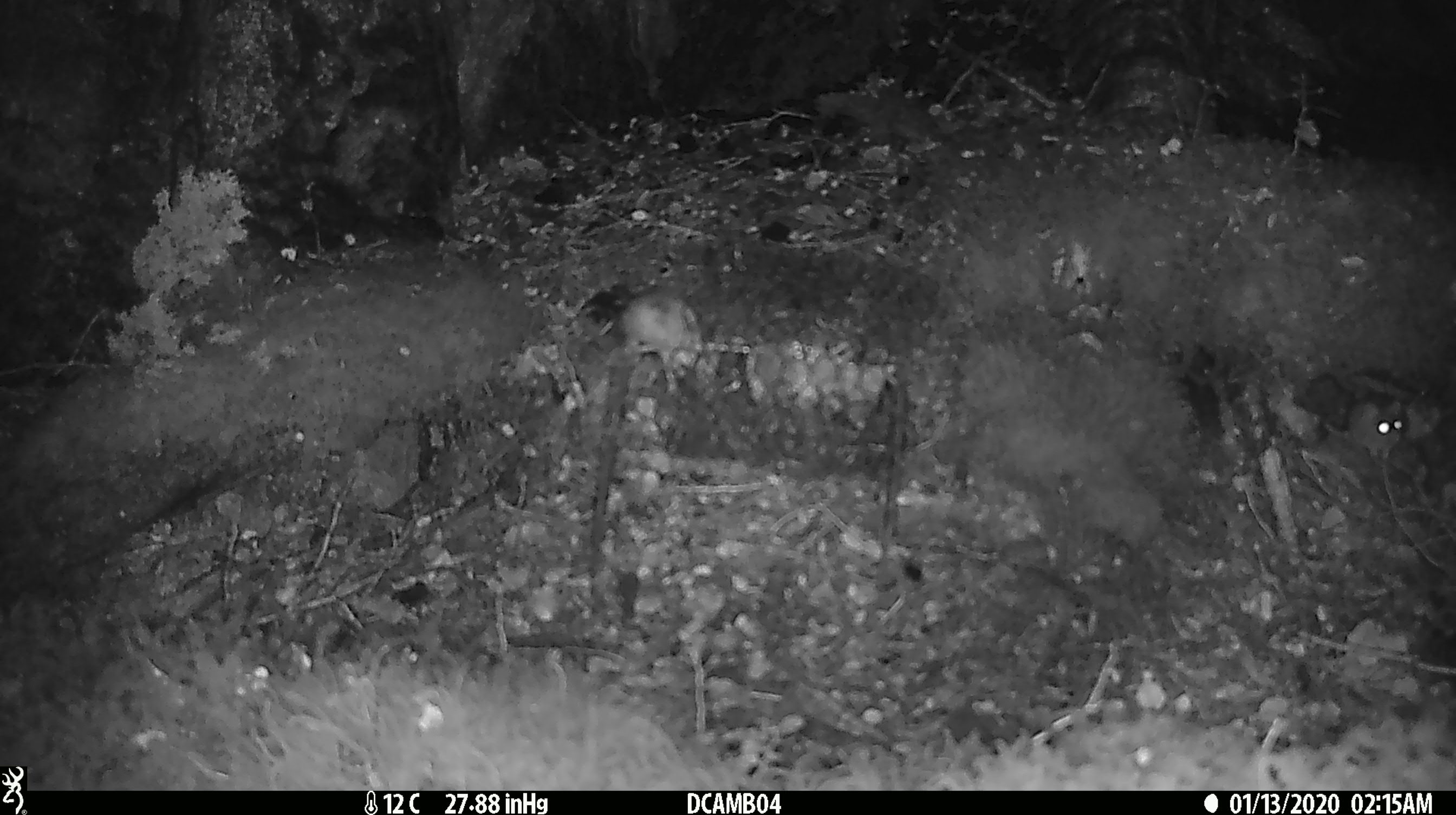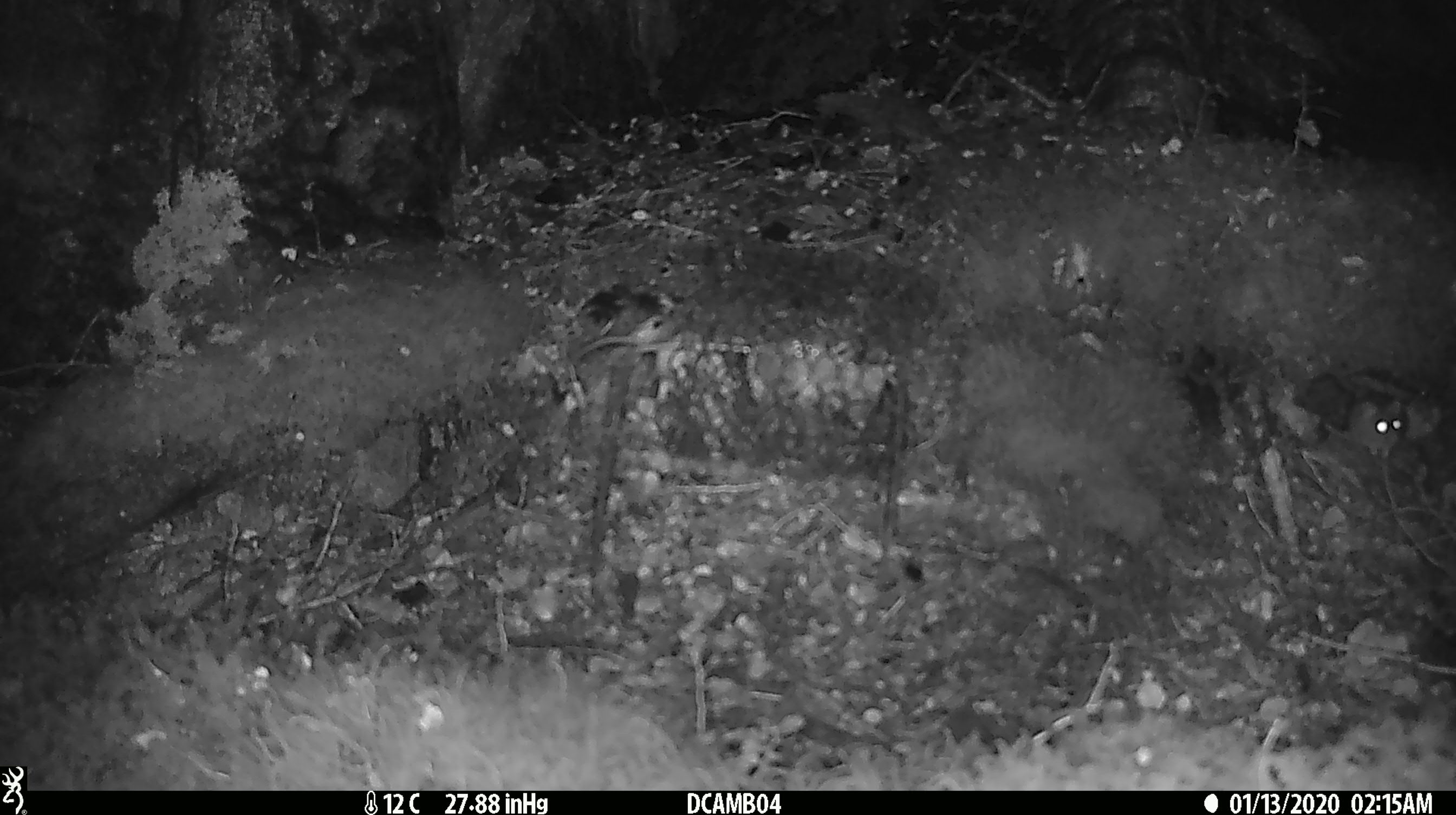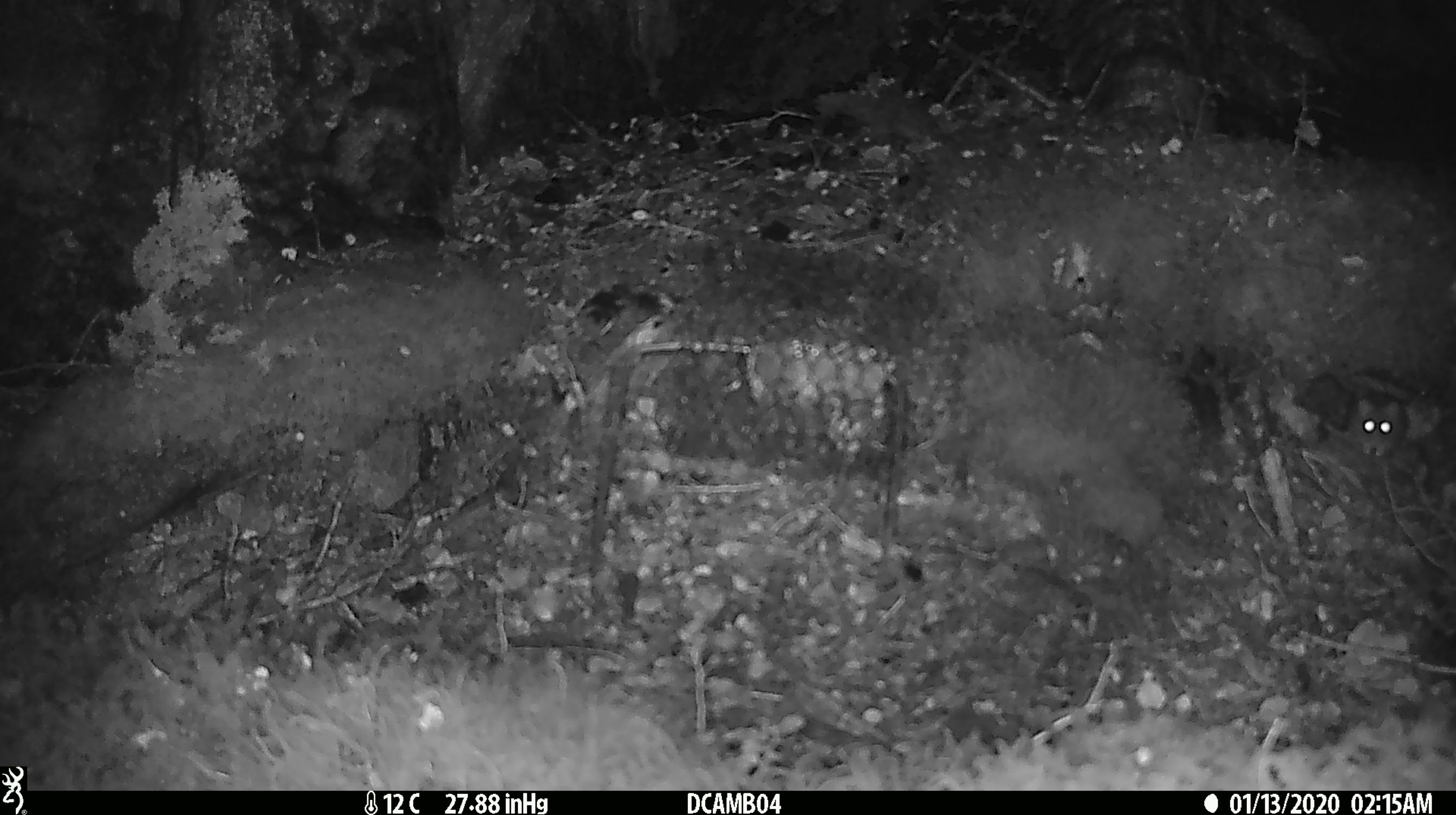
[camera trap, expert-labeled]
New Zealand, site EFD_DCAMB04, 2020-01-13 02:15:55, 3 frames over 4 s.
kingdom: Animalia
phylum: Chordata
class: Mammalia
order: Rodentia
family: Muridae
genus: Mus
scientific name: Mus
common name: mouse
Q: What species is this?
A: Mouse (Mus).